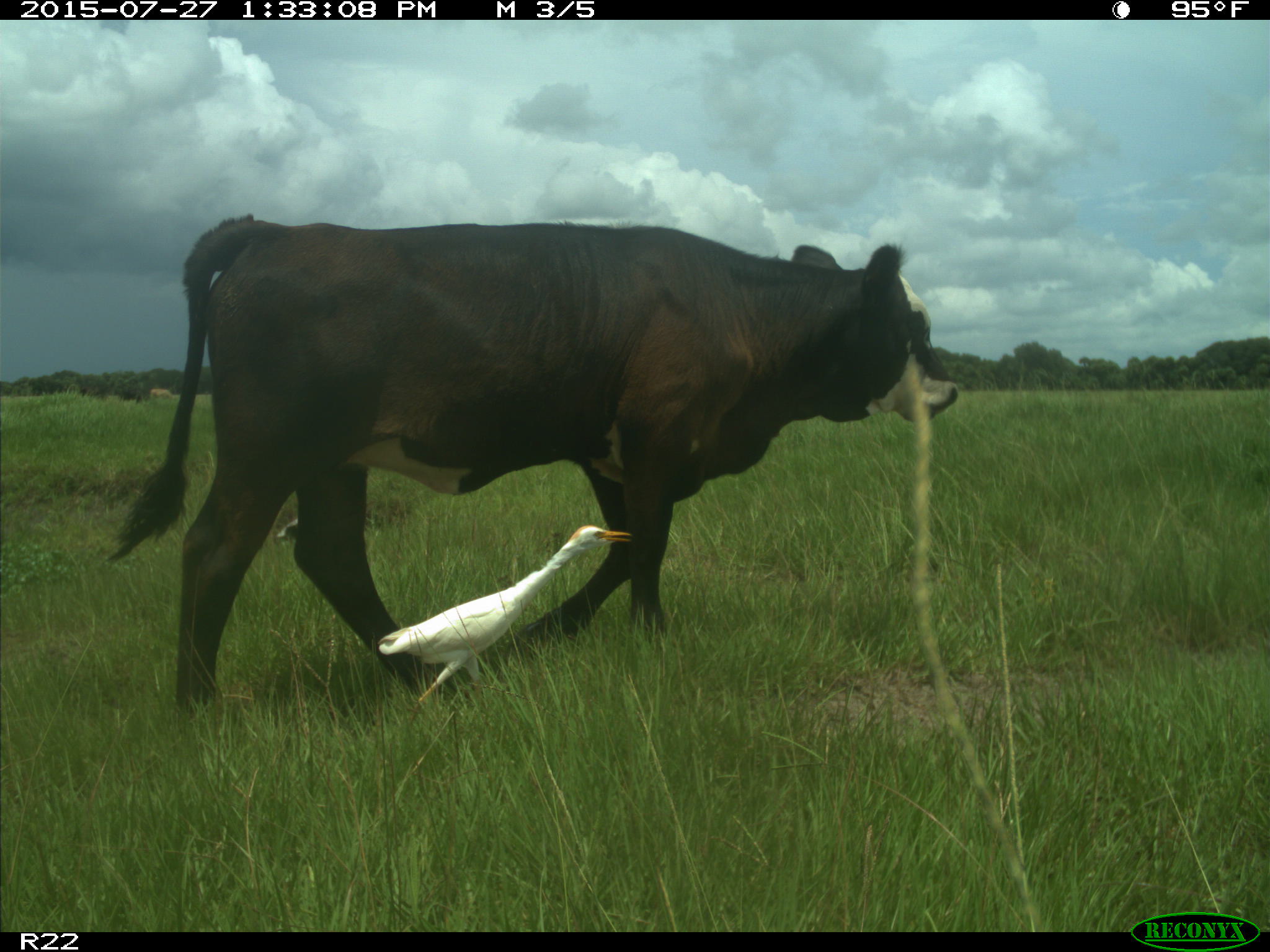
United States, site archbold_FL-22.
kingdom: Animalia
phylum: Chordata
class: Mammalia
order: Artiodactyla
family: Bovidae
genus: Bos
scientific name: Bos taurus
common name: domestic cow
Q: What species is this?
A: Bos taurus (domestic cow).